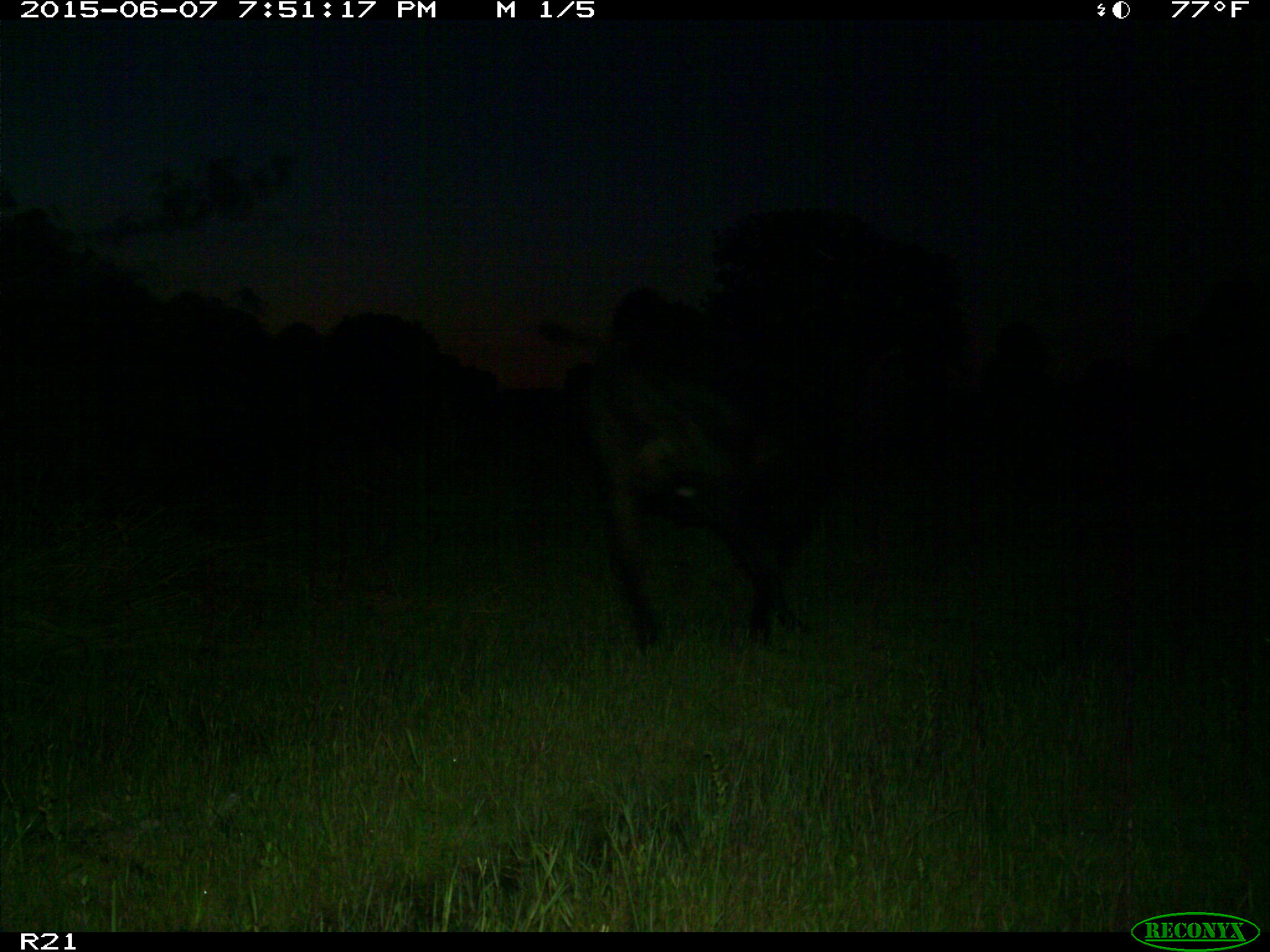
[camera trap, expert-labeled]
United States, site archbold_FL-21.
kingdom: Animalia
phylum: Chordata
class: Mammalia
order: Artiodactyla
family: Bovidae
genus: Bos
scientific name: Bos taurus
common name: domestic cow